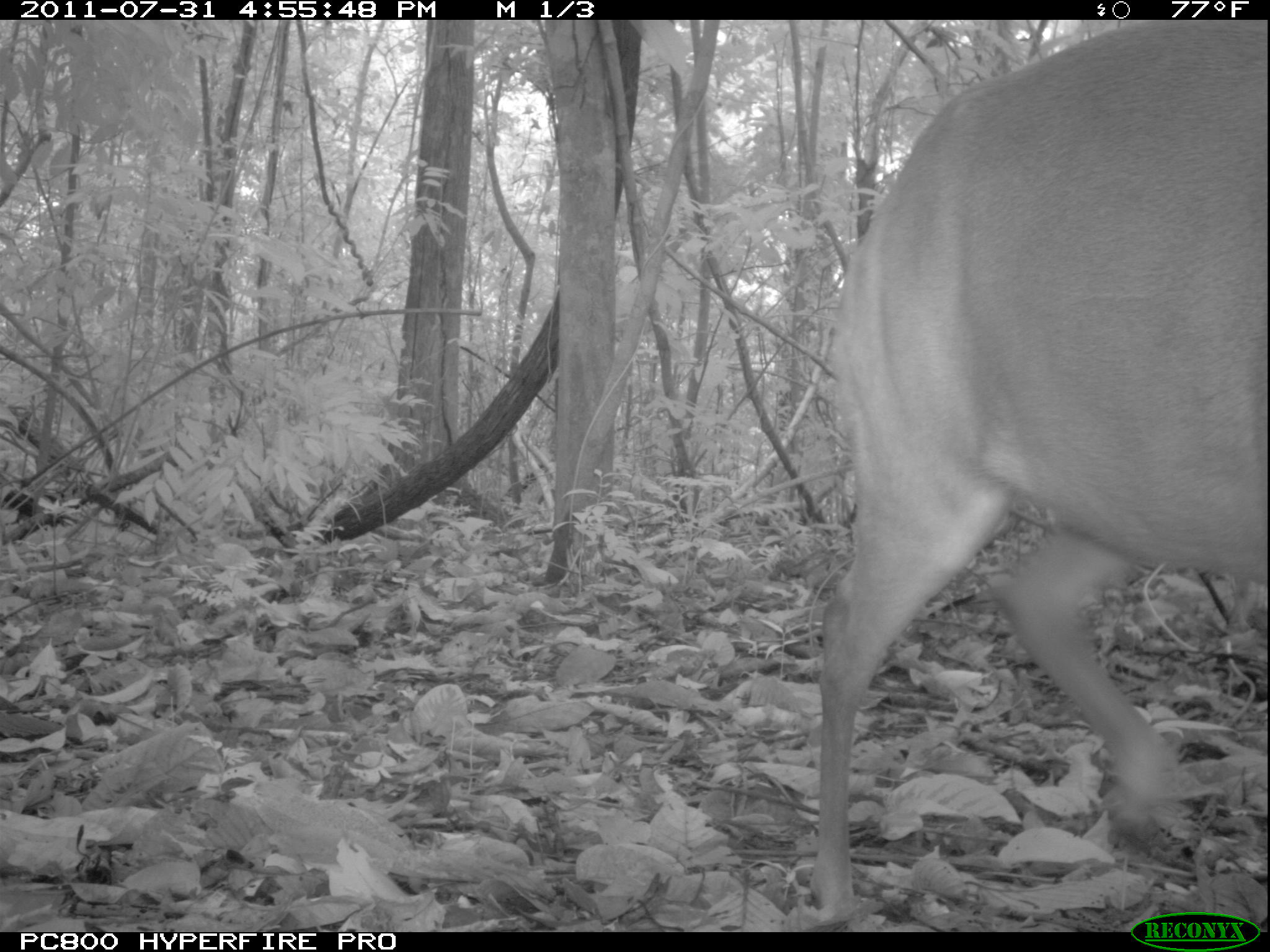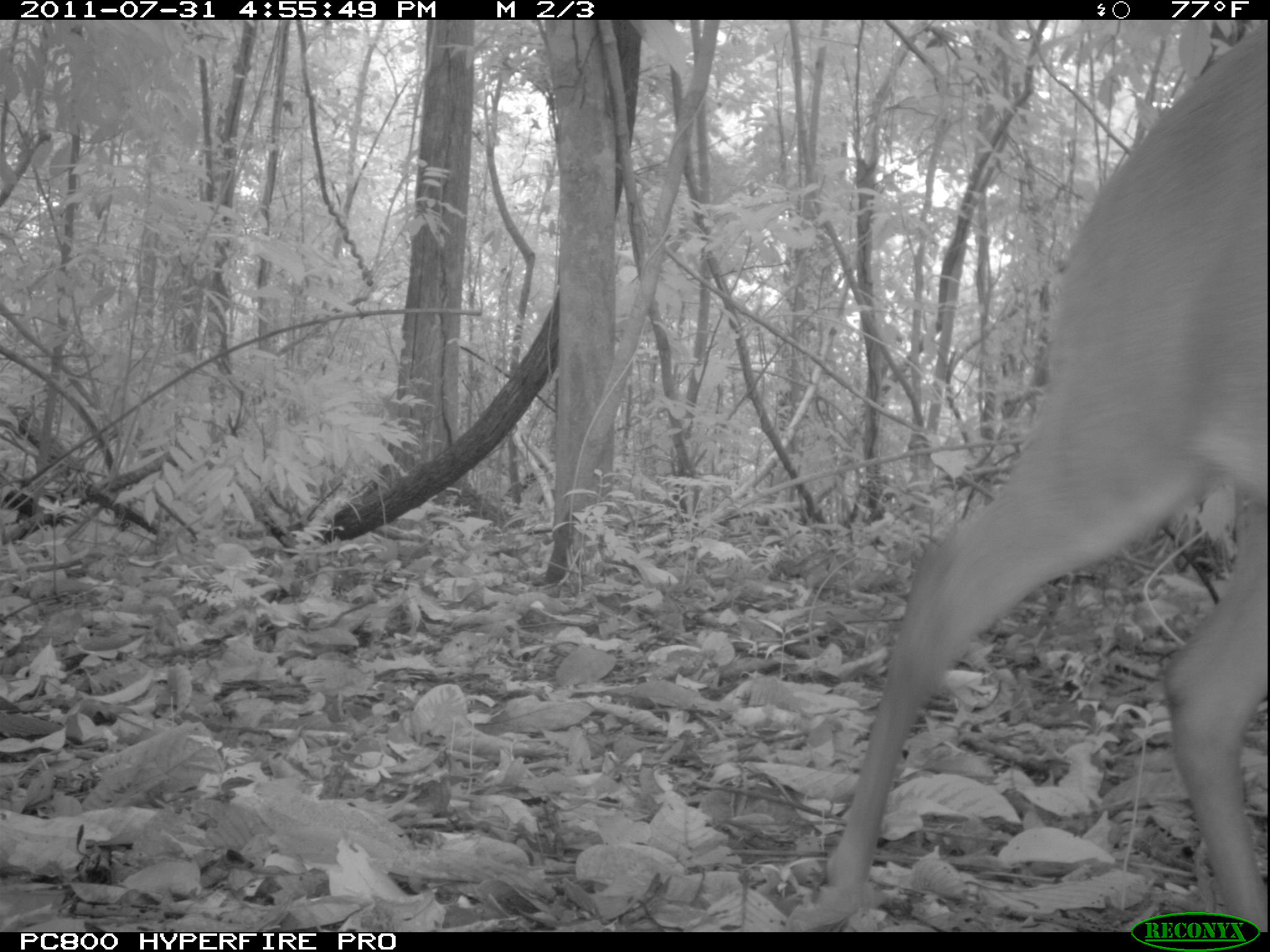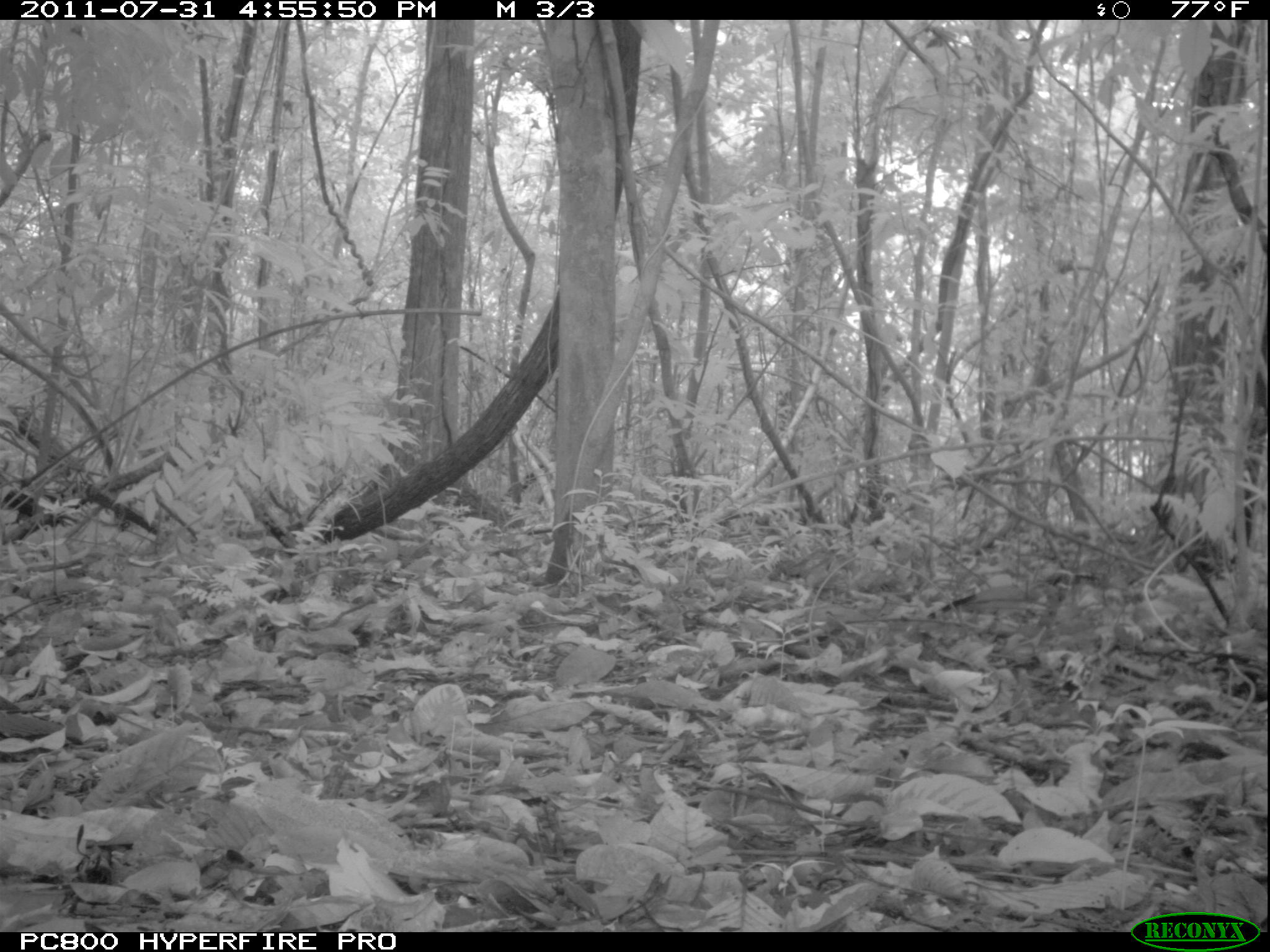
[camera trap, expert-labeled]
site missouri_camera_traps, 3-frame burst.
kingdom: Animalia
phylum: Chordata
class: Mammalia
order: Artiodactyla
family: Cervidae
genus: Mazama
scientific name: Mazama americana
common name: red brocket deer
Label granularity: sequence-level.